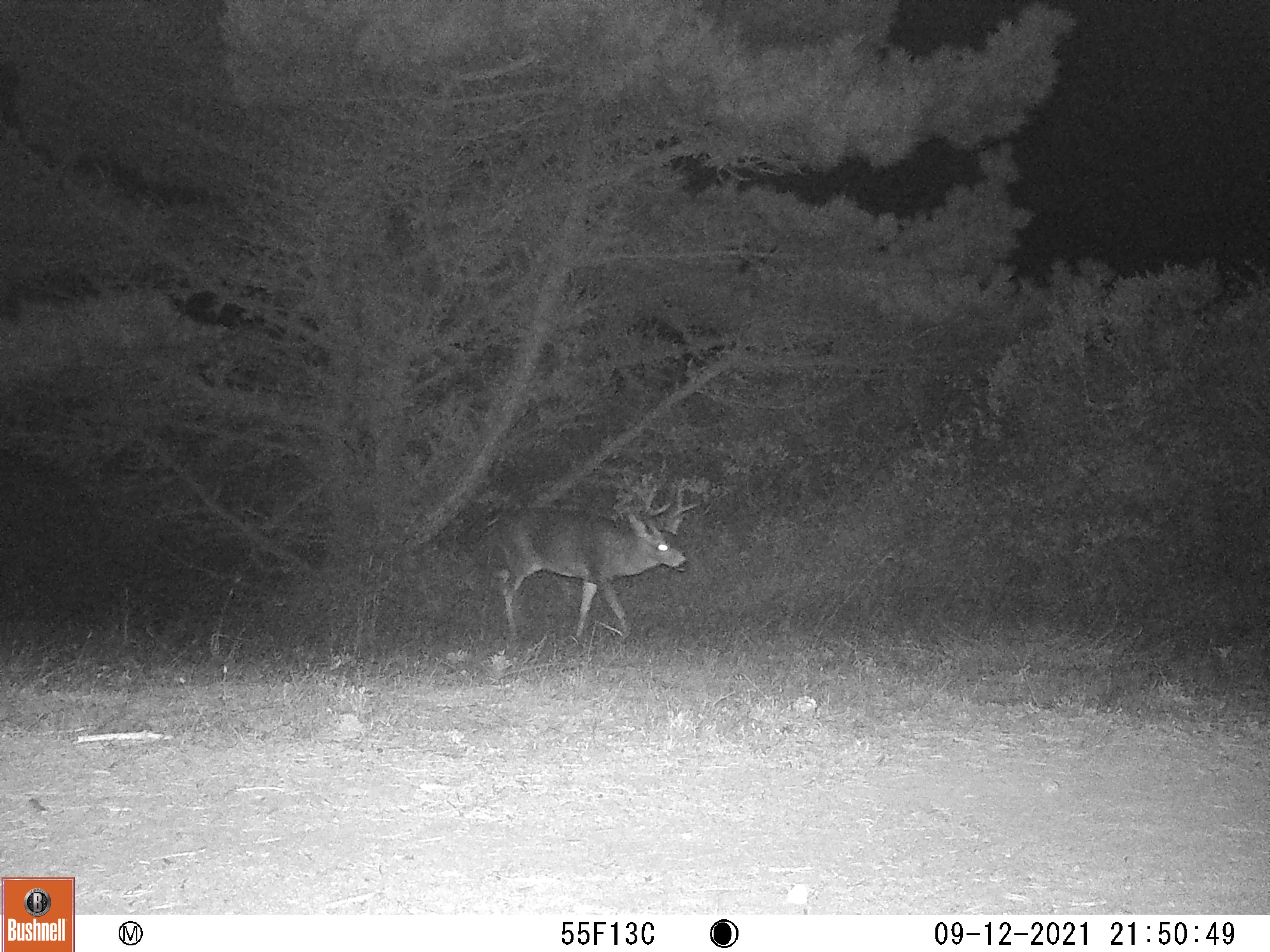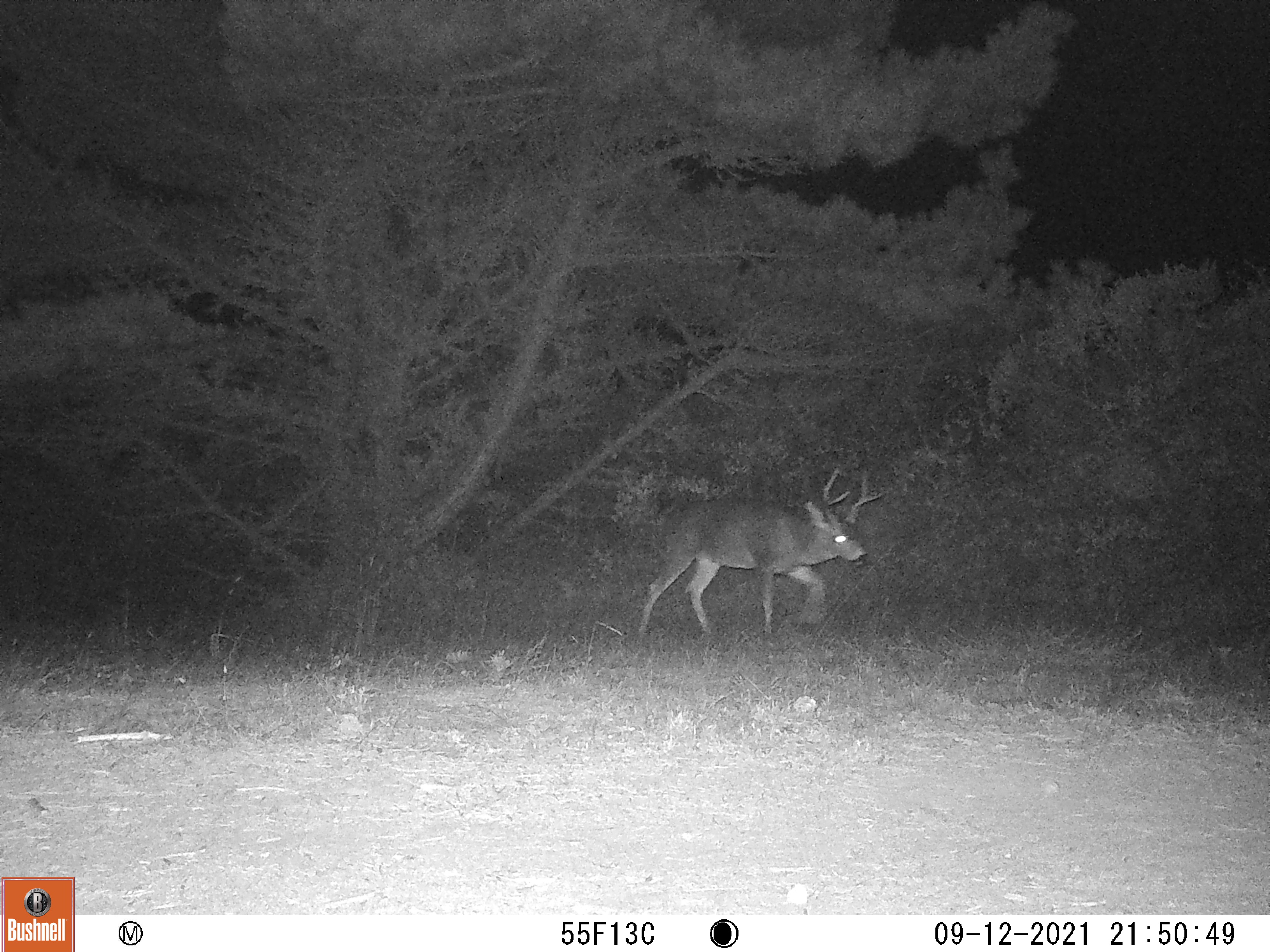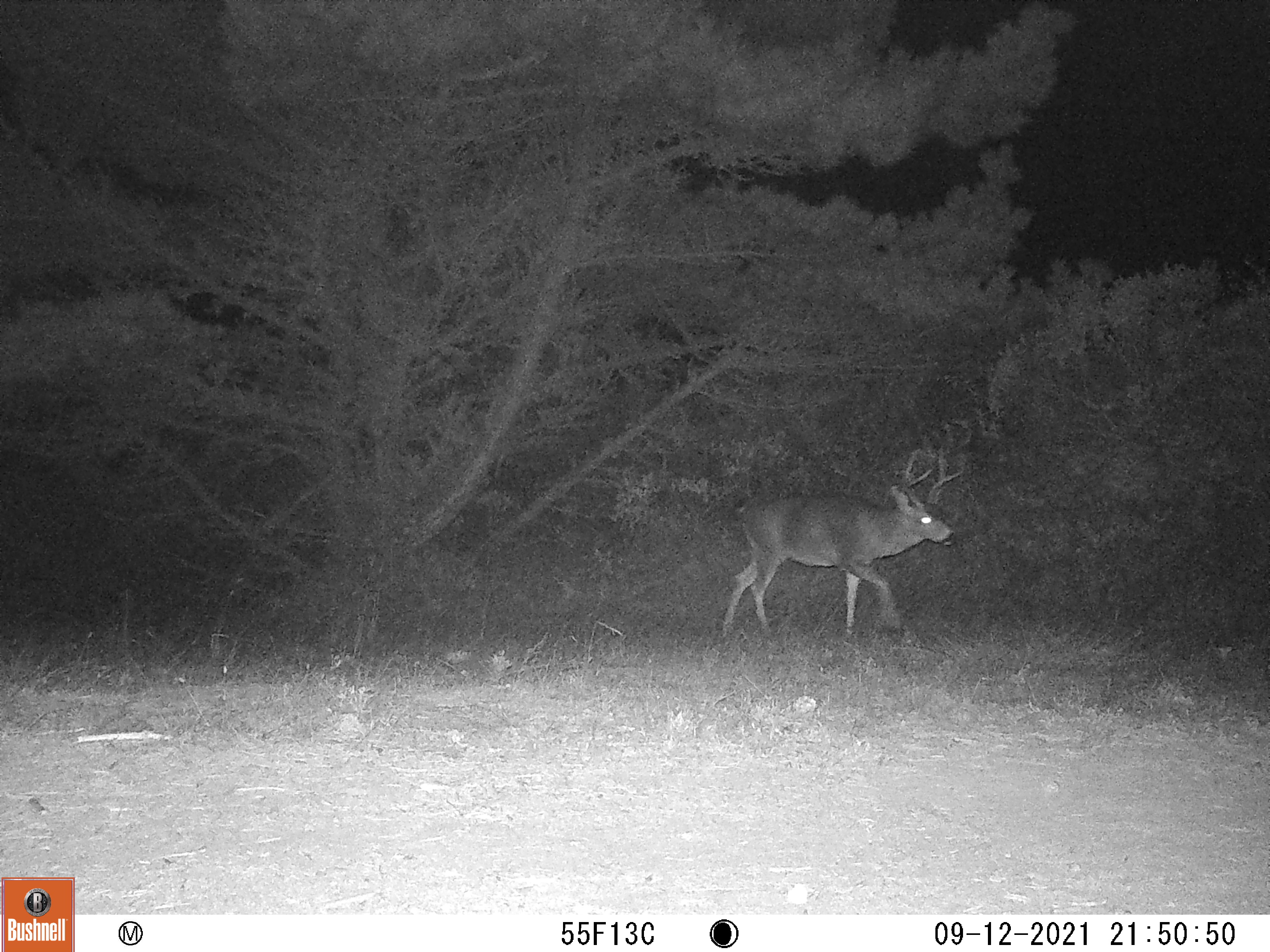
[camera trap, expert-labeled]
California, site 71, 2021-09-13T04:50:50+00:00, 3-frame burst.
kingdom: Animalia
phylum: Chordata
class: Mammalia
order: Artiodactyla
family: Cervidae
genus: Odocoileus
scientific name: Odocoileus hemionus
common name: mule deer